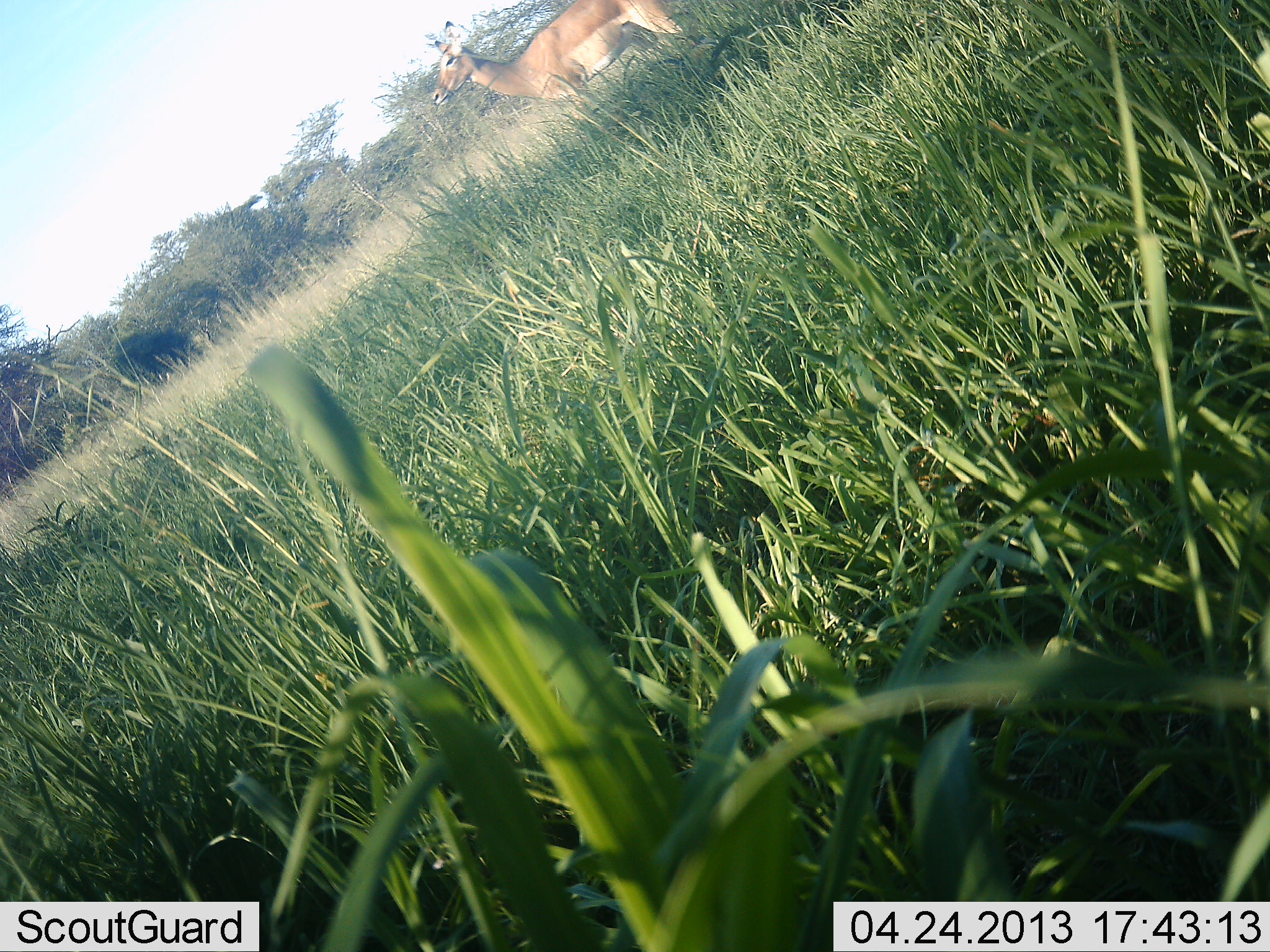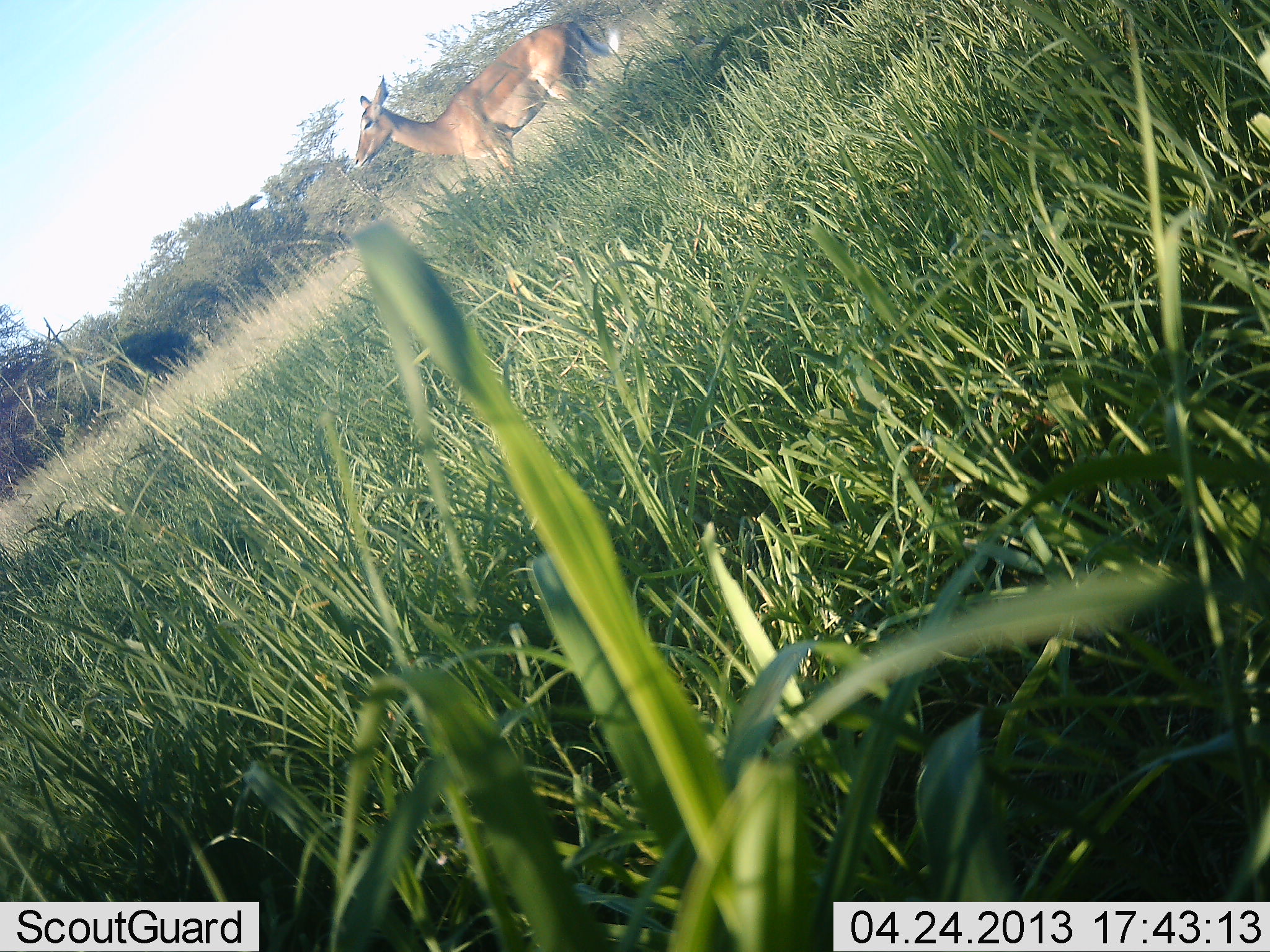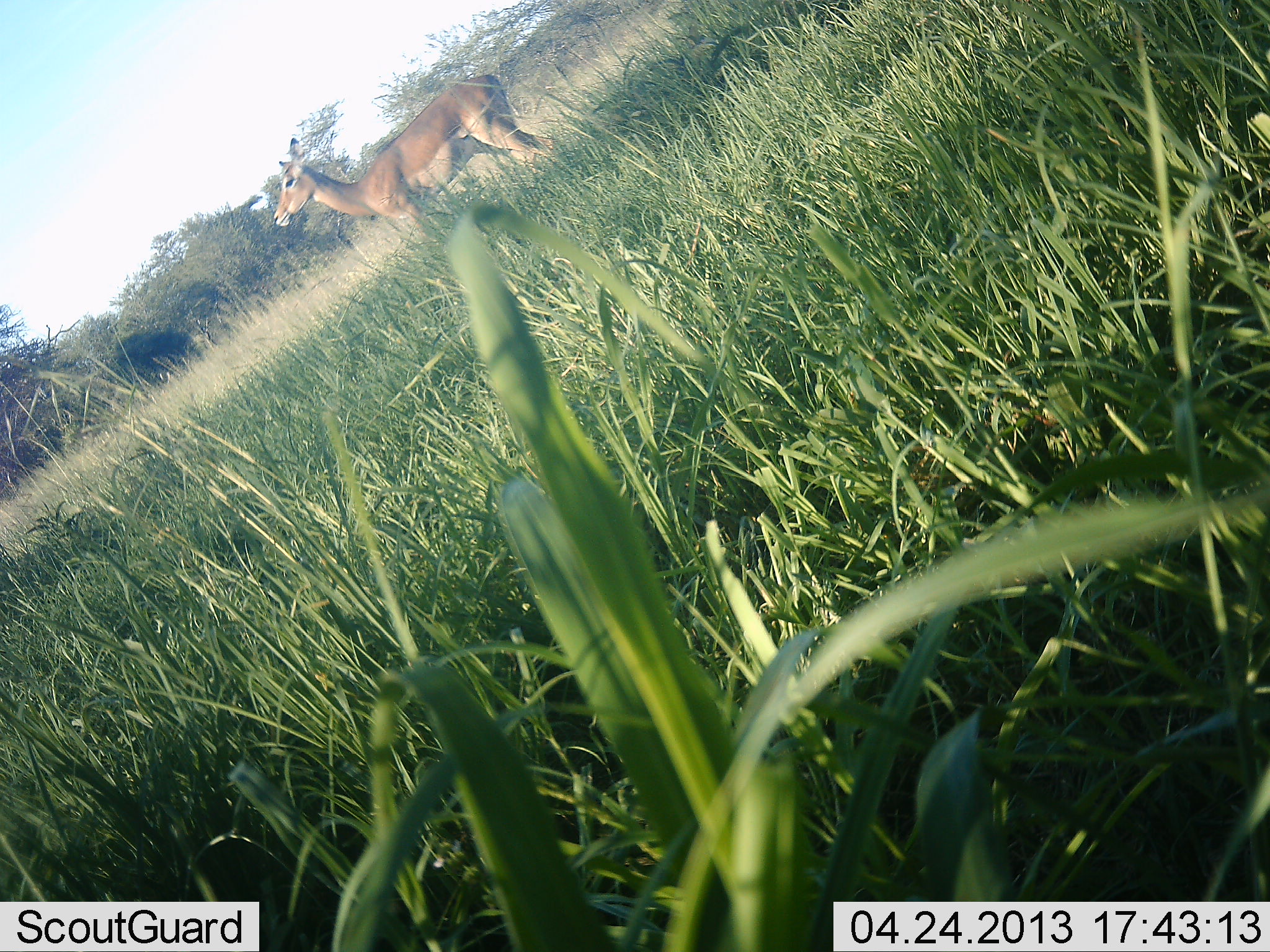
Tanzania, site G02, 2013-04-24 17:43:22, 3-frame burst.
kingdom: Animalia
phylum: Chordata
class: Mammalia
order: Artiodactyla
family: Bovidae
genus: Aepyceros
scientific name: Aepyceros melampus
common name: impala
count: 1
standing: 20%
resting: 0%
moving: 90%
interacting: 0%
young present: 0%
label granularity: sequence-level